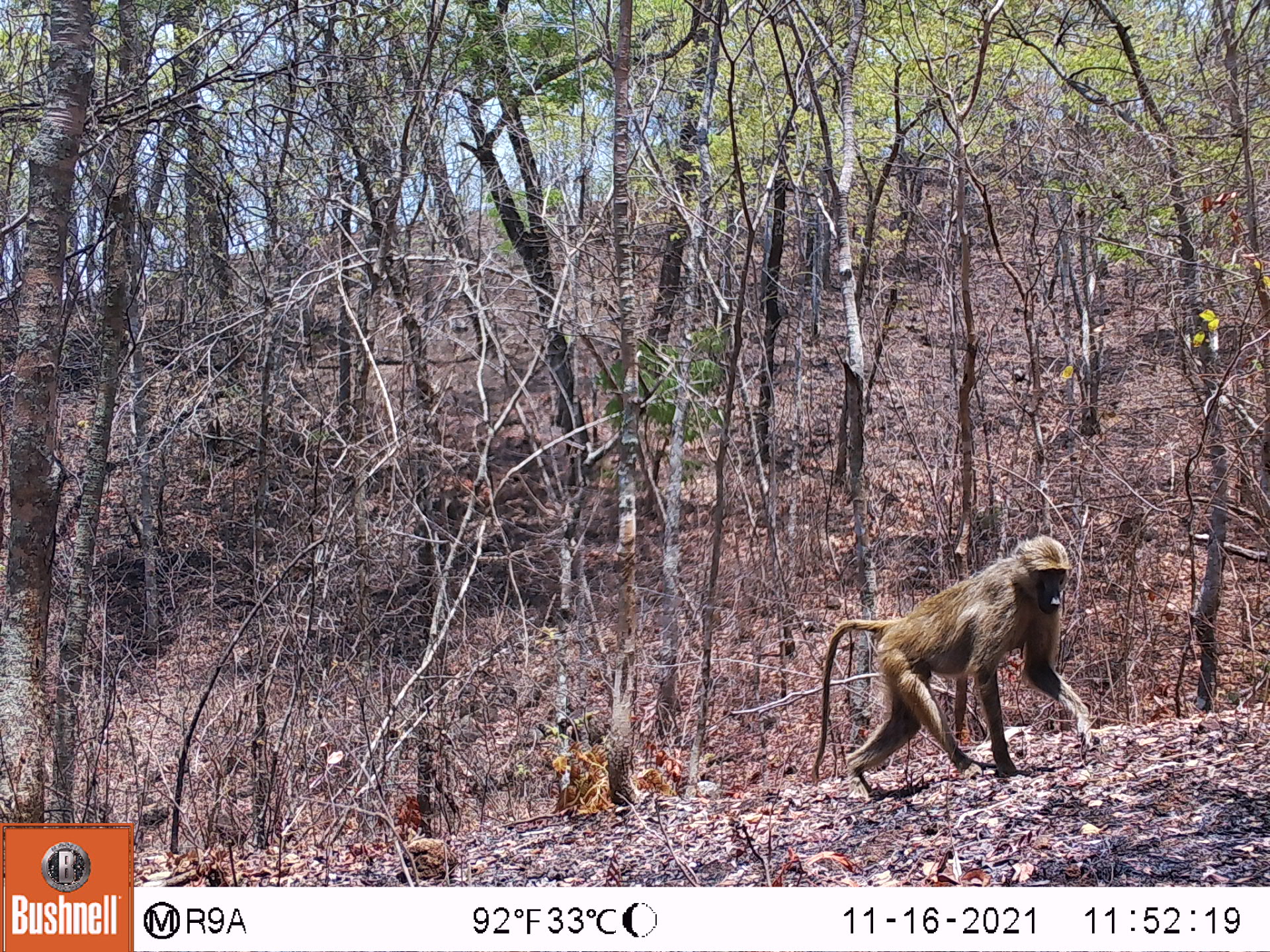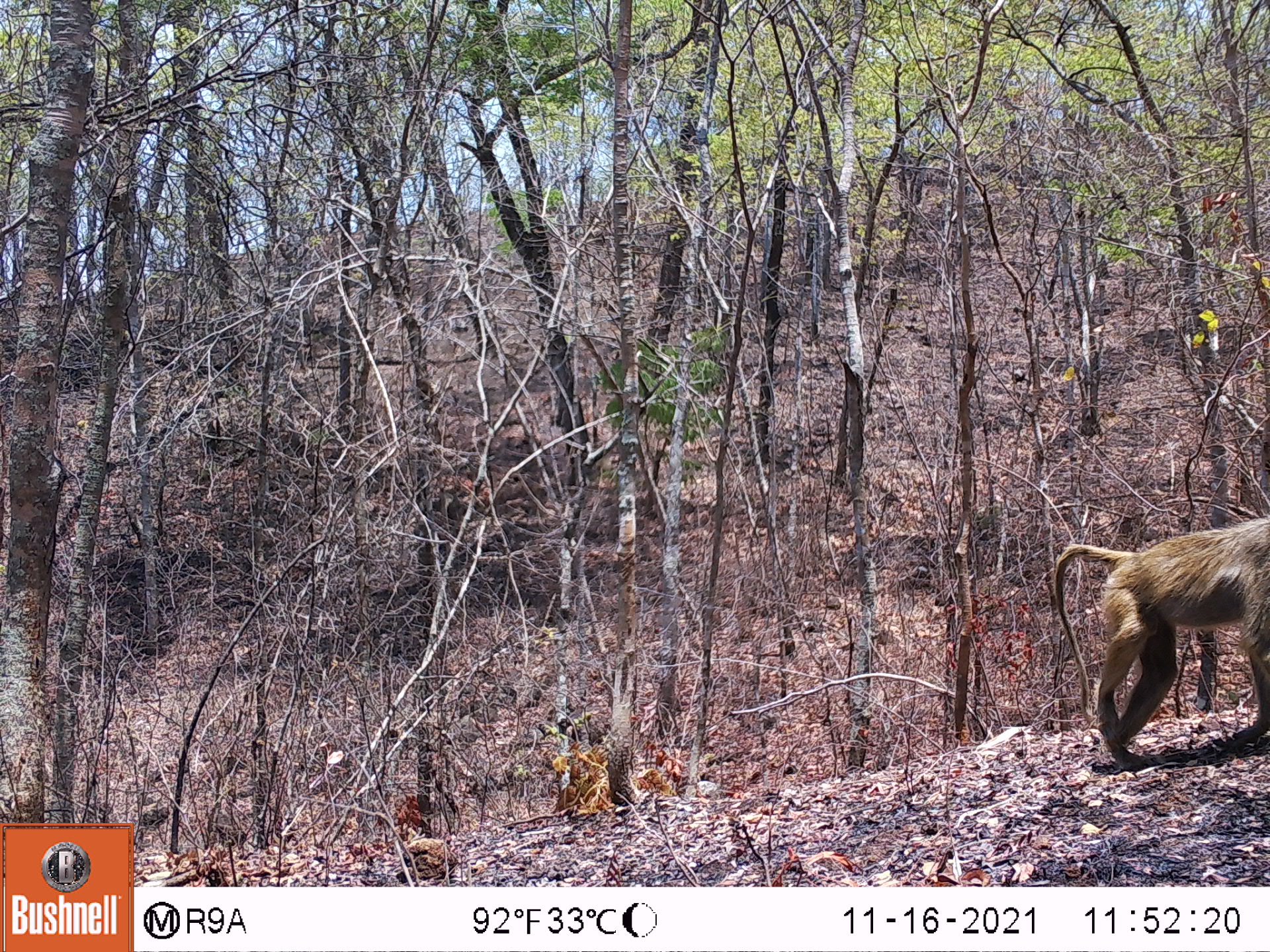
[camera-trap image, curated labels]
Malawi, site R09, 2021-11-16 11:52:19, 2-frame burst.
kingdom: Animalia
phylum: Chordata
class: Mammalia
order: Primates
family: Cercopithecidae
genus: Papio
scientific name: Papio cynocephalus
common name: yellow baboon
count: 1